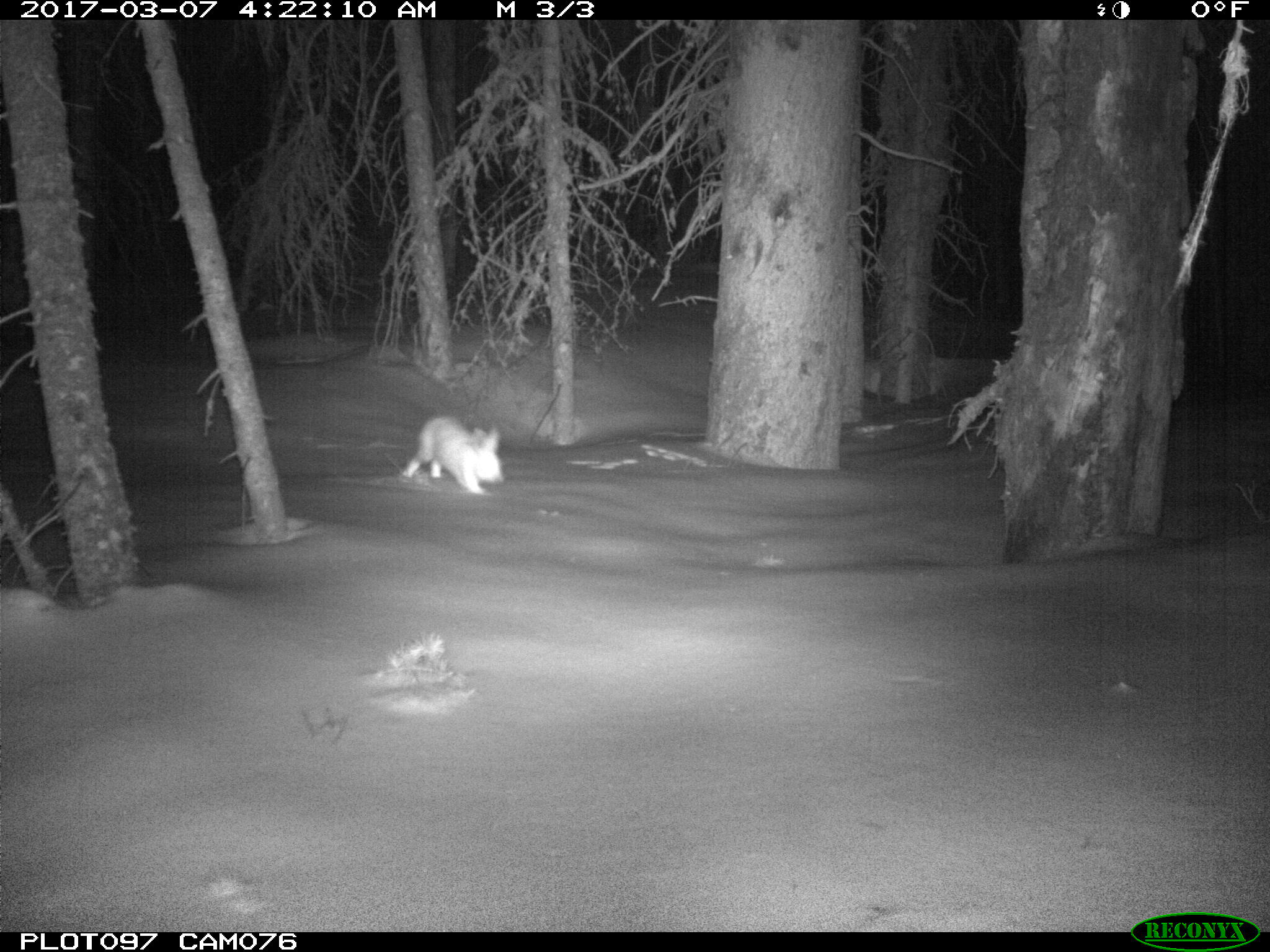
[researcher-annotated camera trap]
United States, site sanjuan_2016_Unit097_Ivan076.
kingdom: Animalia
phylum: Chordata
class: Mammalia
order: Lagomorpha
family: Leporidae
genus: Lepus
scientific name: Lepus americanus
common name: snowshoe hare